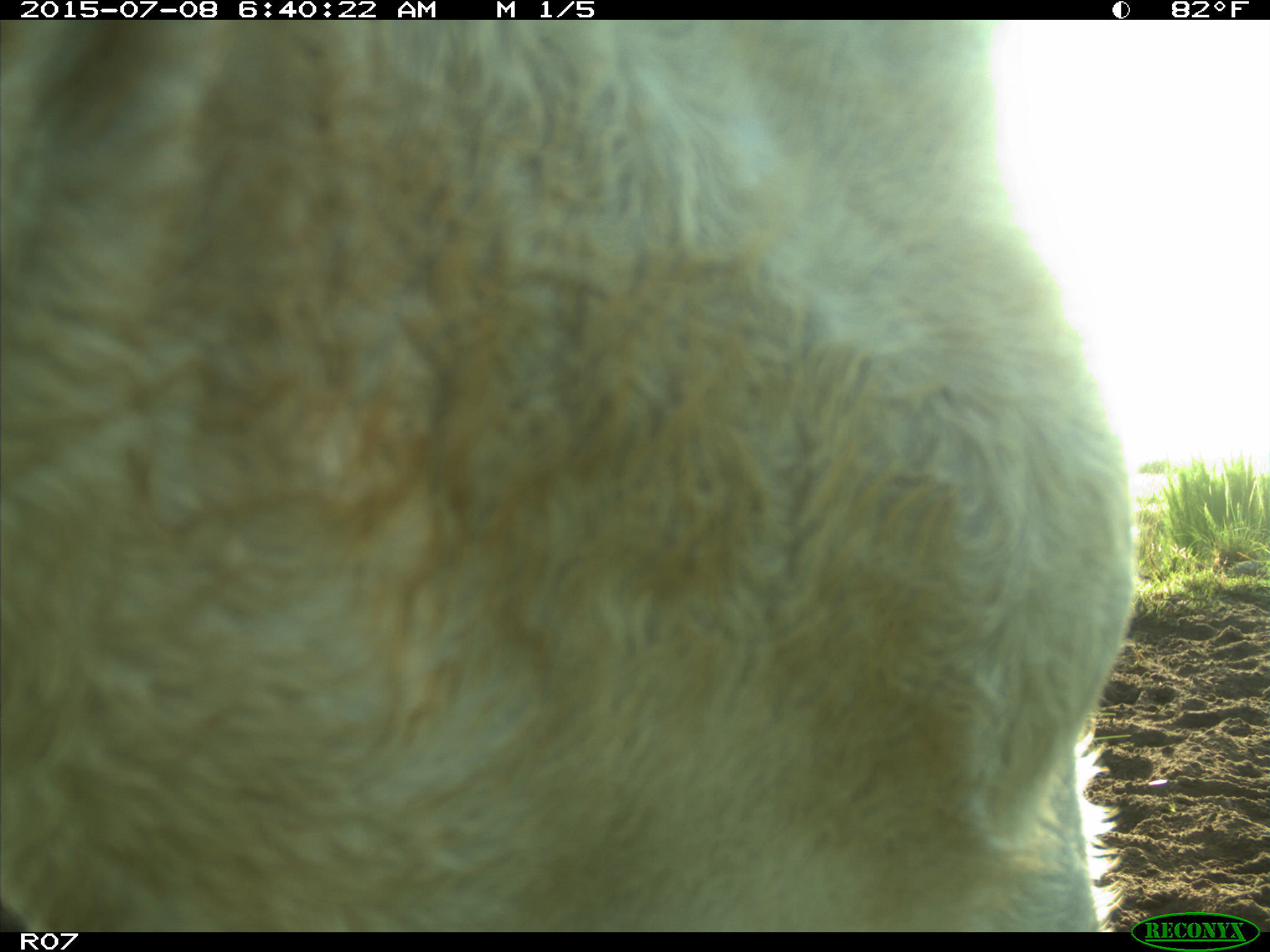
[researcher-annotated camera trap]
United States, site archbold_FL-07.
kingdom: Animalia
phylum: Chordata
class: Mammalia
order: Artiodactyla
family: Bovidae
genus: Bos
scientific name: Bos taurus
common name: domestic cow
Bos taurus (domestic cow).